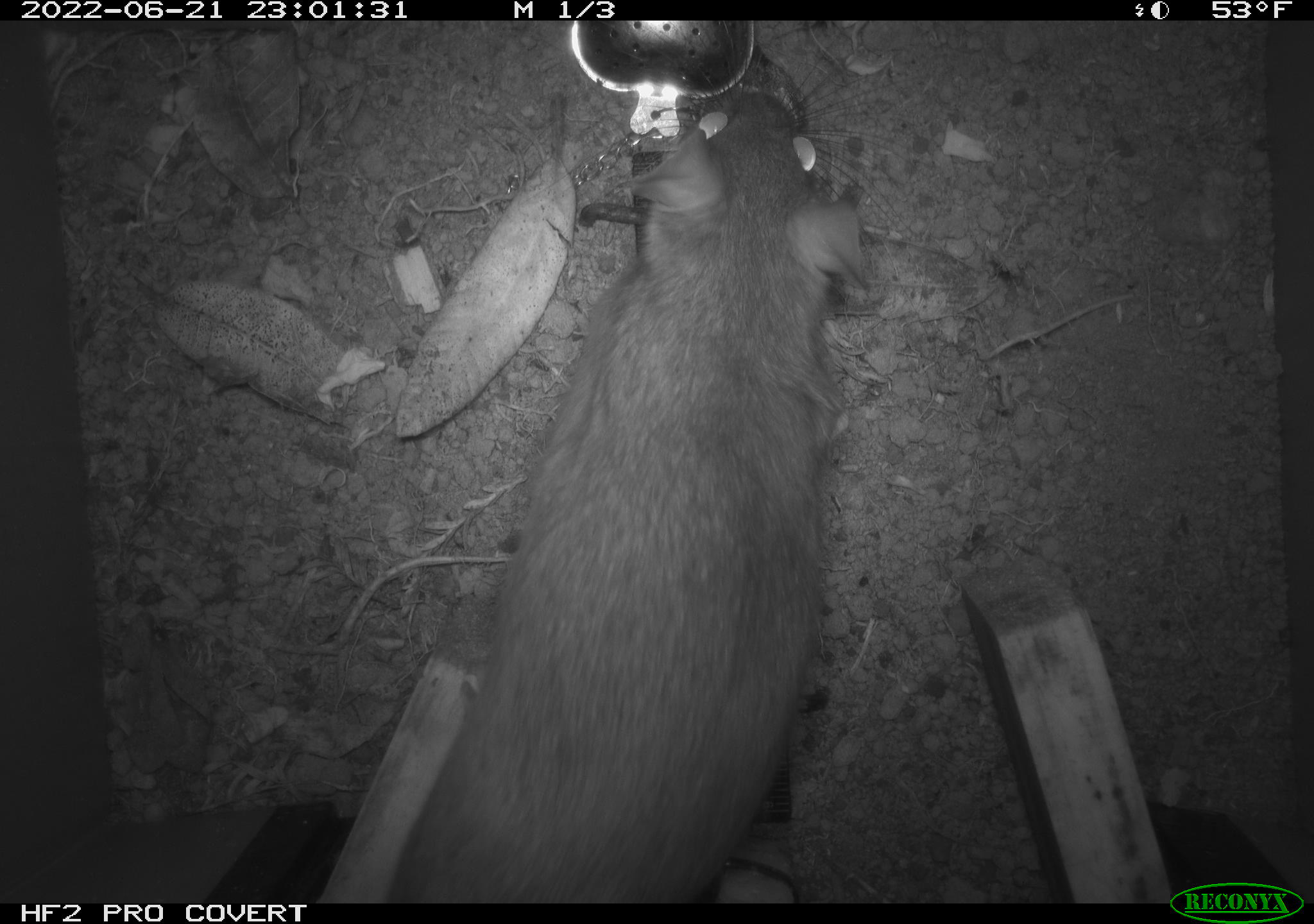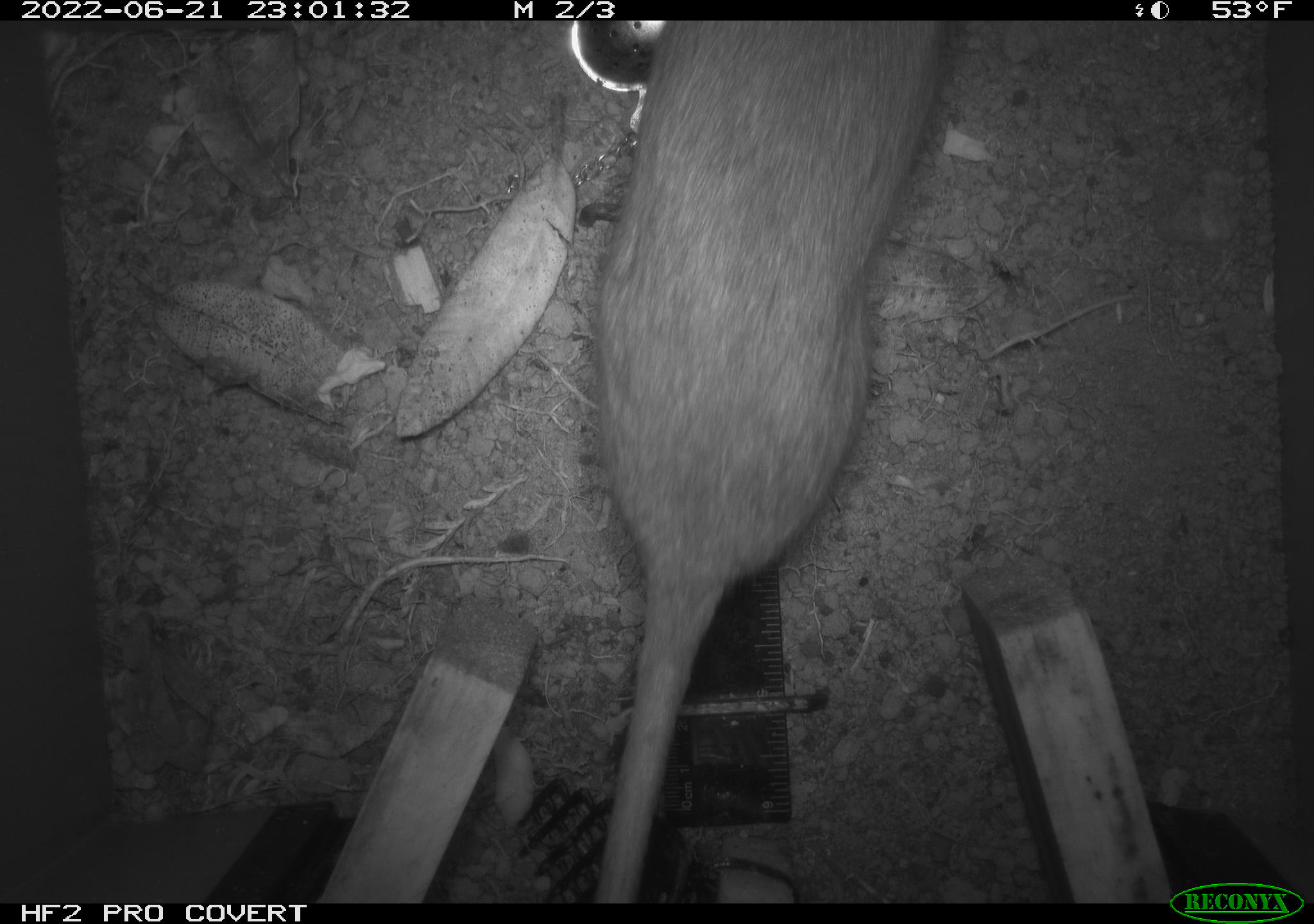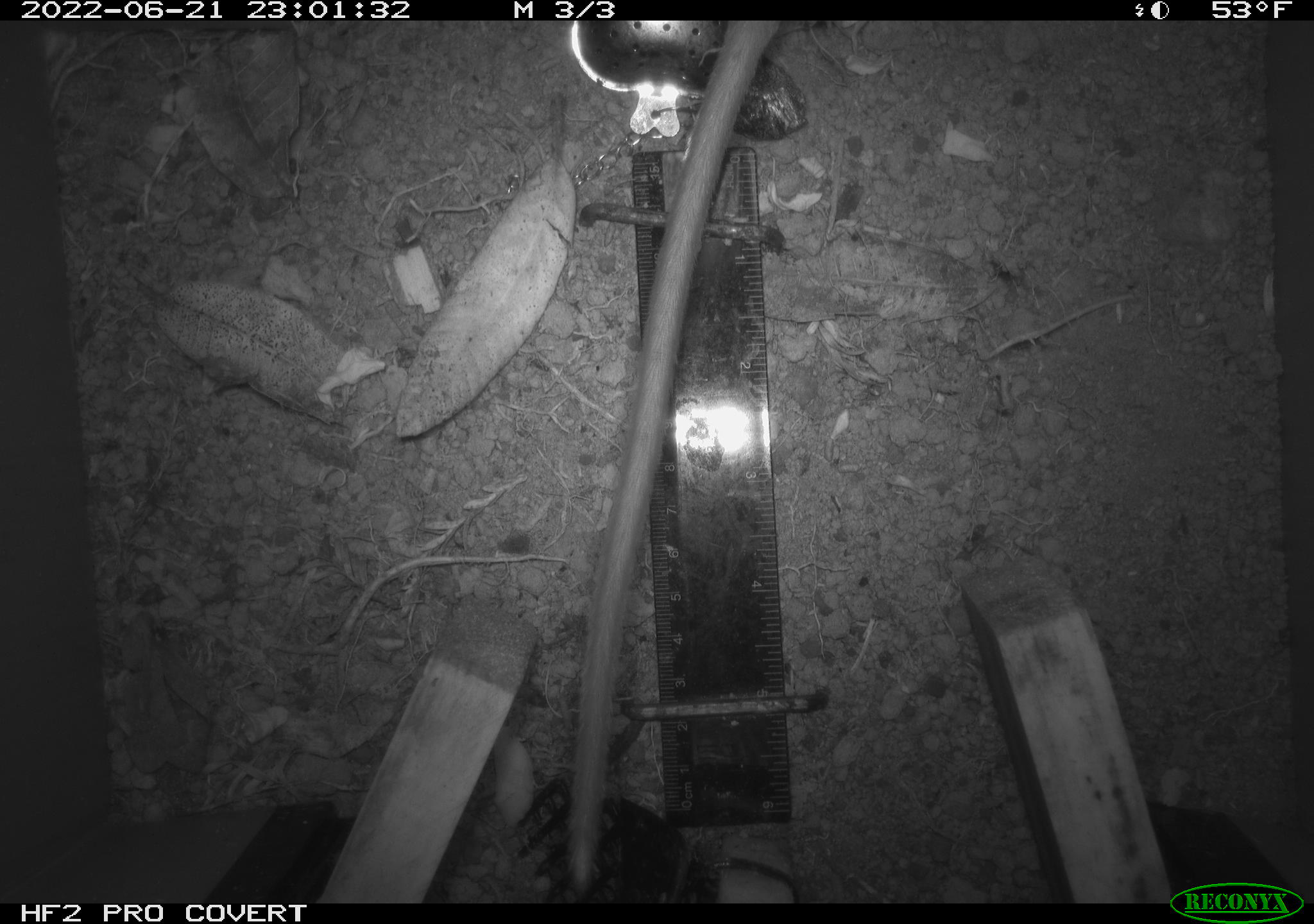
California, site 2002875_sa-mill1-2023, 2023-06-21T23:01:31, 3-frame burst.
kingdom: Animalia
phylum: Chordata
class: Mammalia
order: Rodentia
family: Cricetidae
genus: Neotoma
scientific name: Neotoma fuscipes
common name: dusky-footed woodrat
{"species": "dusky-footed woodrat (Neotoma fuscipes)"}